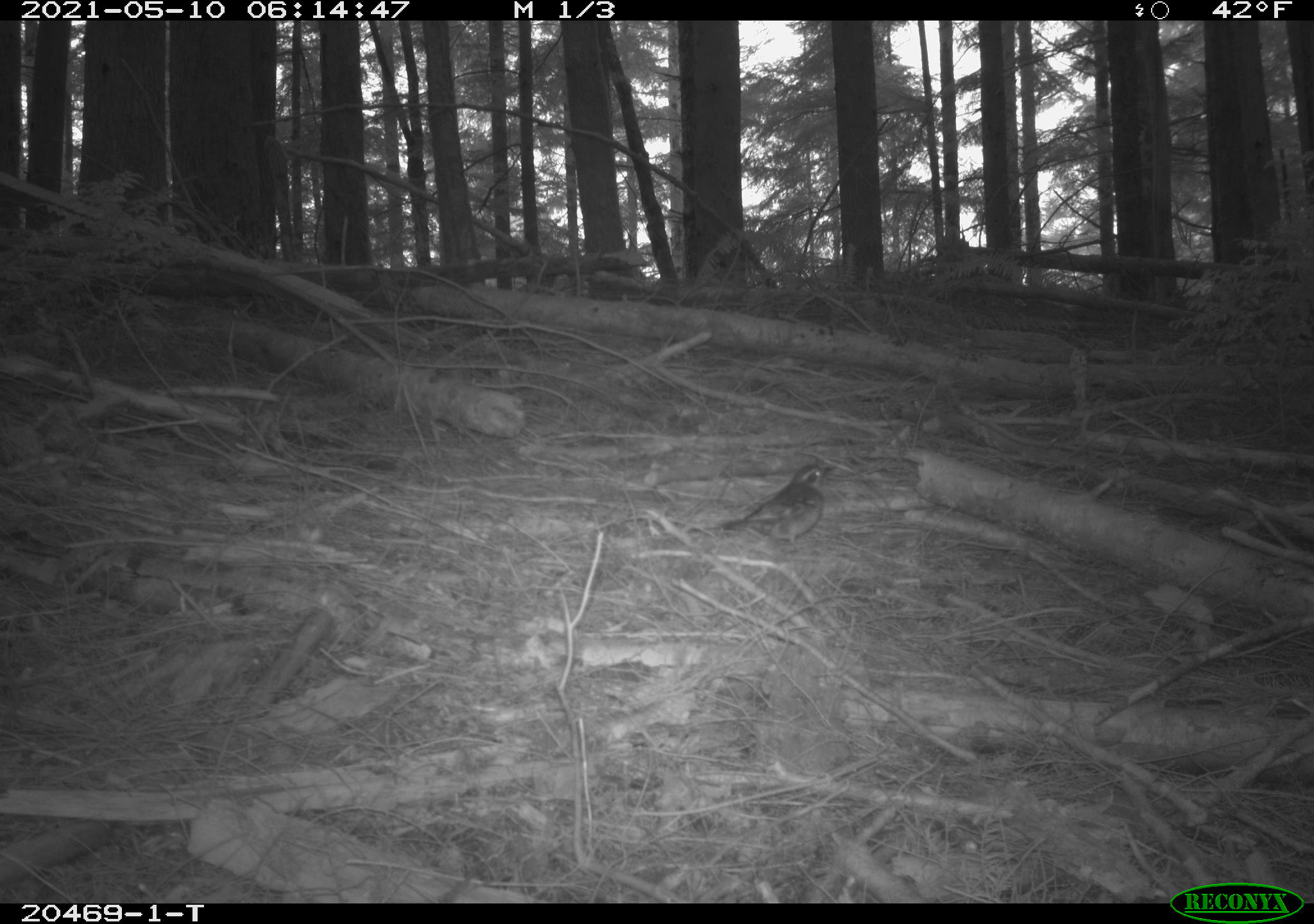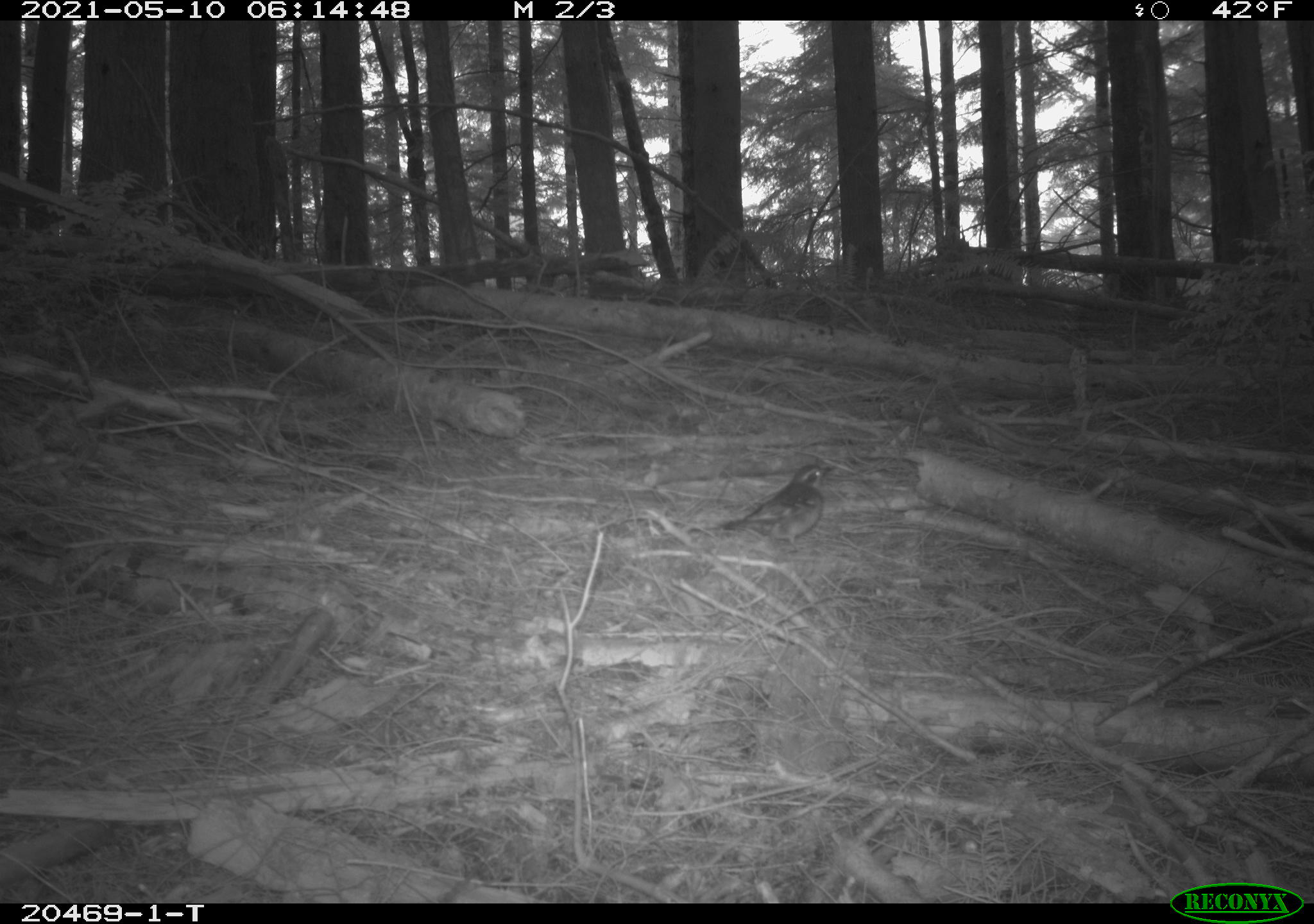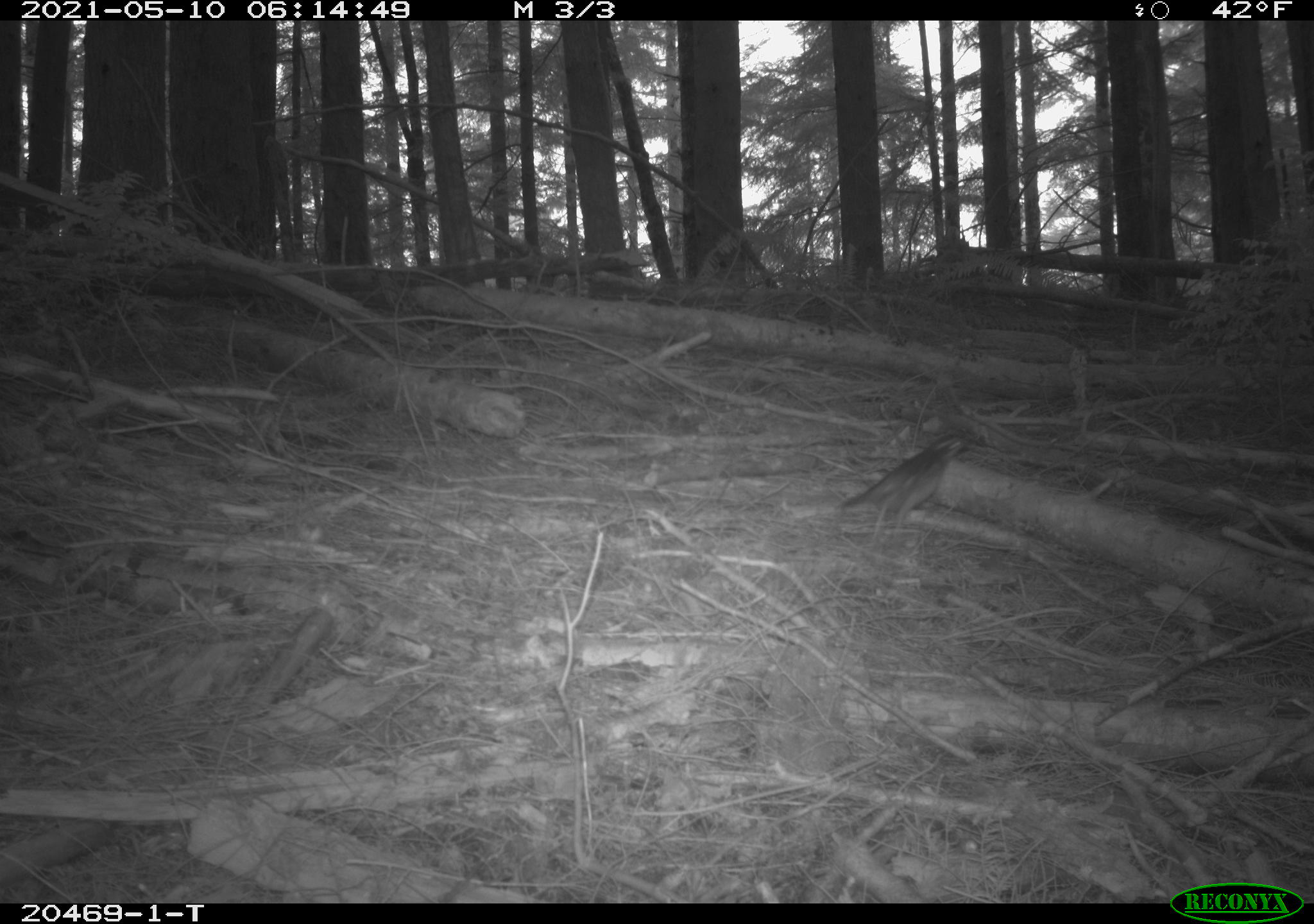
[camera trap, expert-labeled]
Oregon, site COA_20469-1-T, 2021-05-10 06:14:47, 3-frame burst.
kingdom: Animalia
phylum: Chordata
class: Aves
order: Passeriformes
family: Turdidae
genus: Ixoreus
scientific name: Ixoreus naevius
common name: varied thrush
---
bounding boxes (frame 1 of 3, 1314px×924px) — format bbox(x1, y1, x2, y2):
varied thrush: bbox(670, 441, 863, 573)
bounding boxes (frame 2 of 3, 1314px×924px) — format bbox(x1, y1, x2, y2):
varied thrush: bbox(657, 446, 864, 609)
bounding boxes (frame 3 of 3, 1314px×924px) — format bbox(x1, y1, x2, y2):
varied thrush: bbox(806, 416, 1001, 566)